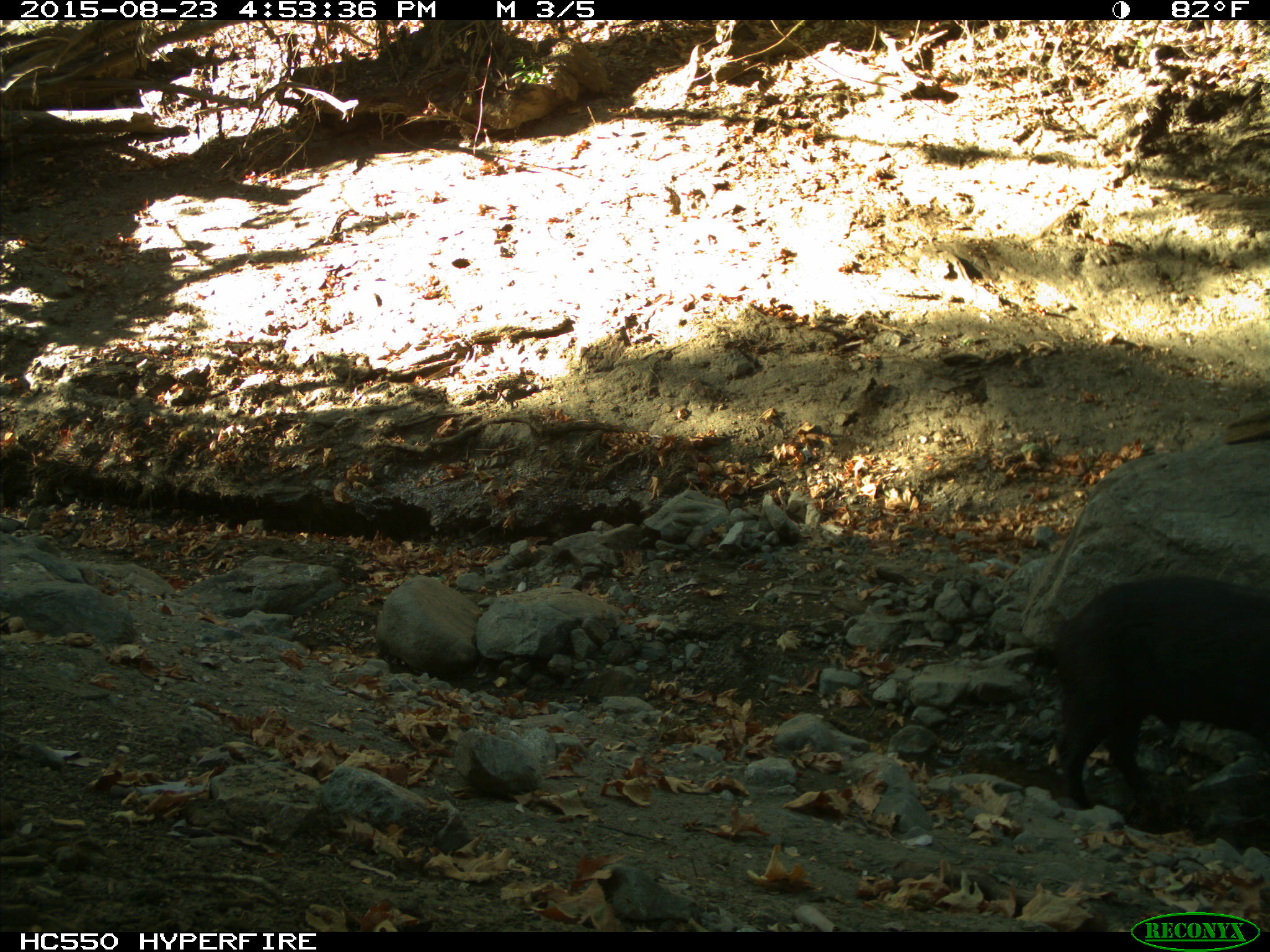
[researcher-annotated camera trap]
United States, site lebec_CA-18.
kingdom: Animalia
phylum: Chordata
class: Mammalia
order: Artiodactyla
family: Suidae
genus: Sus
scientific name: Sus scrofa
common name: wild boar